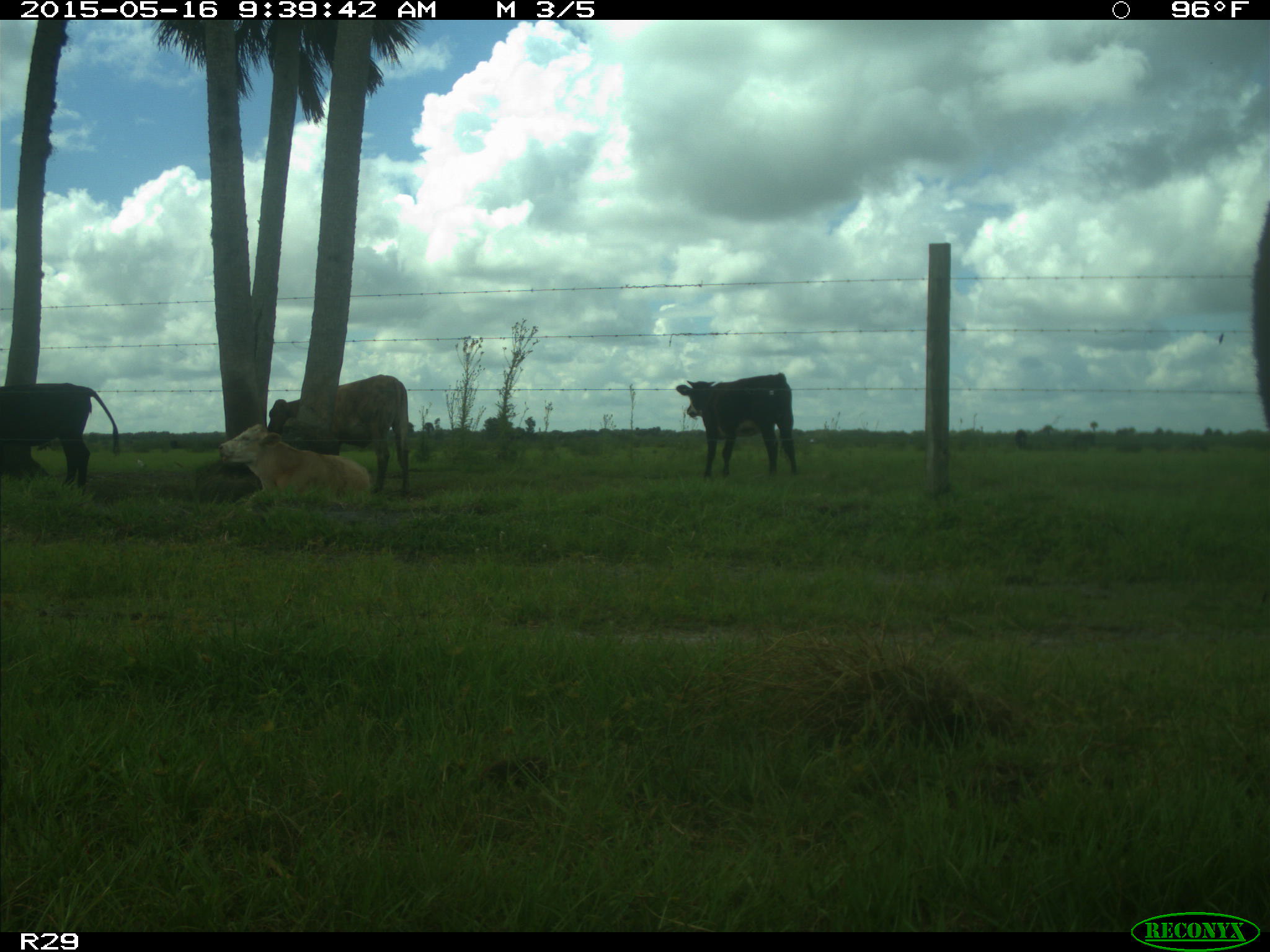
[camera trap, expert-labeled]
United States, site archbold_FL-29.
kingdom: Animalia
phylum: Chordata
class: Mammalia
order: Artiodactyla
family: Bovidae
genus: Bos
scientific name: Bos taurus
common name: domestic cow